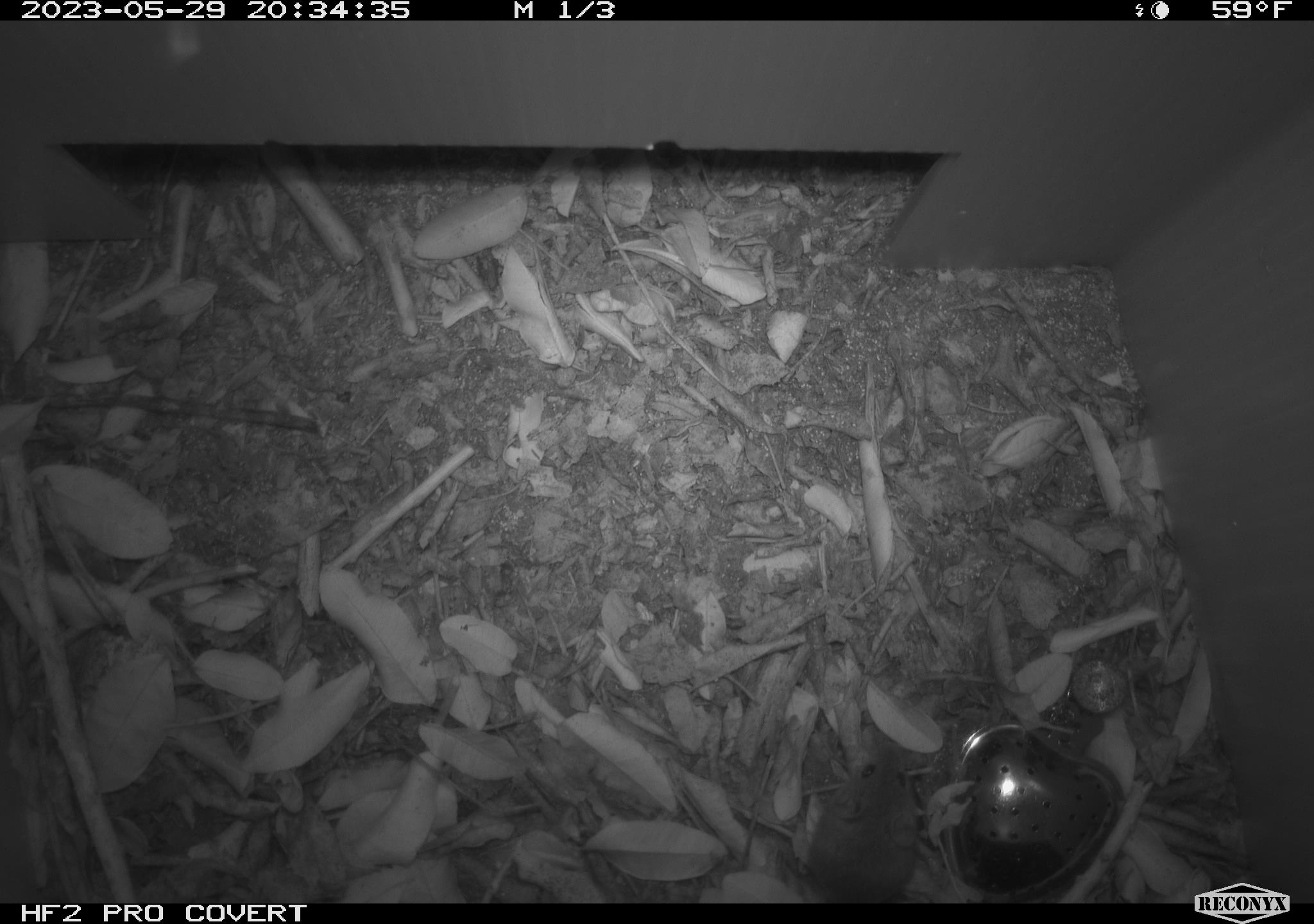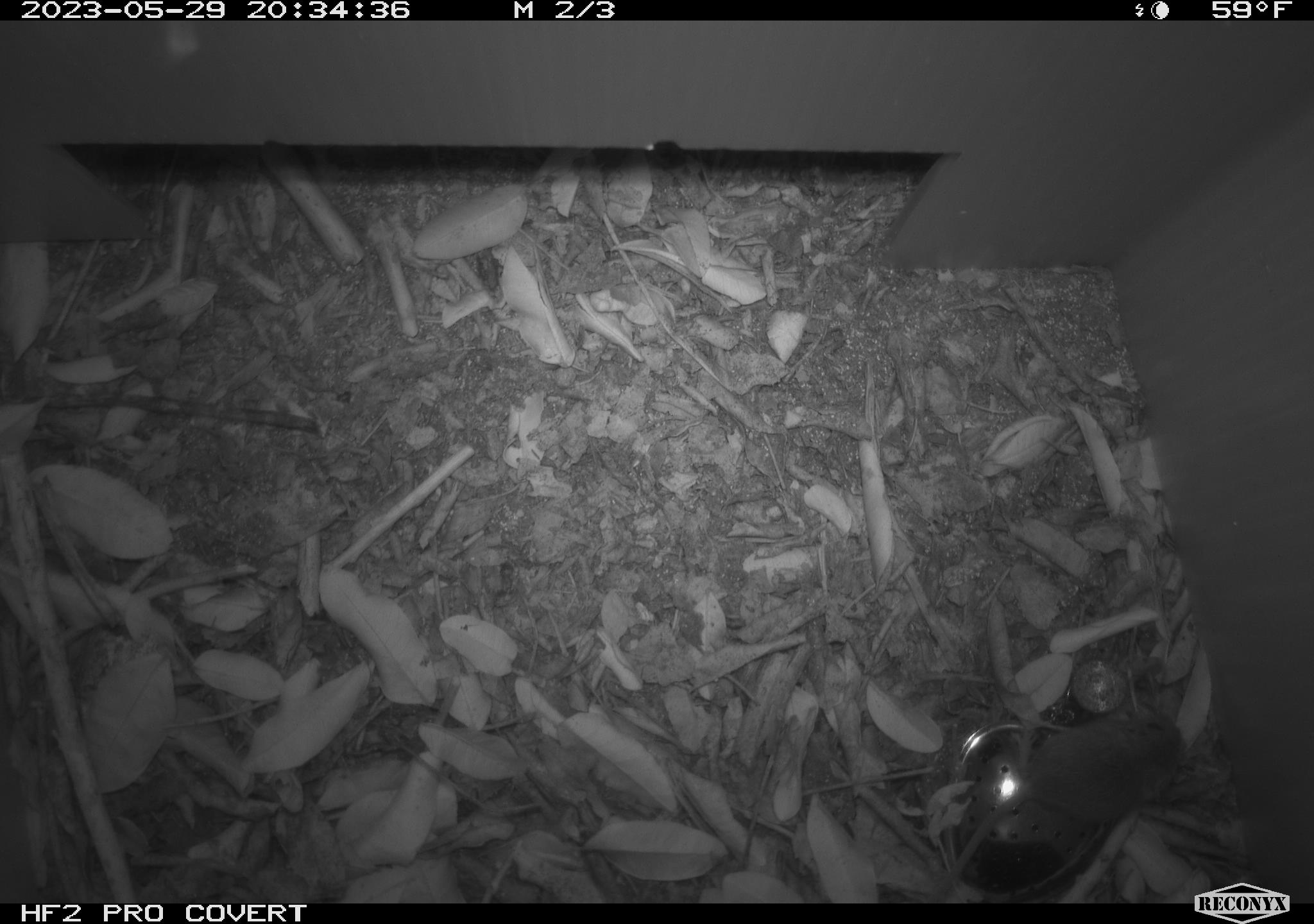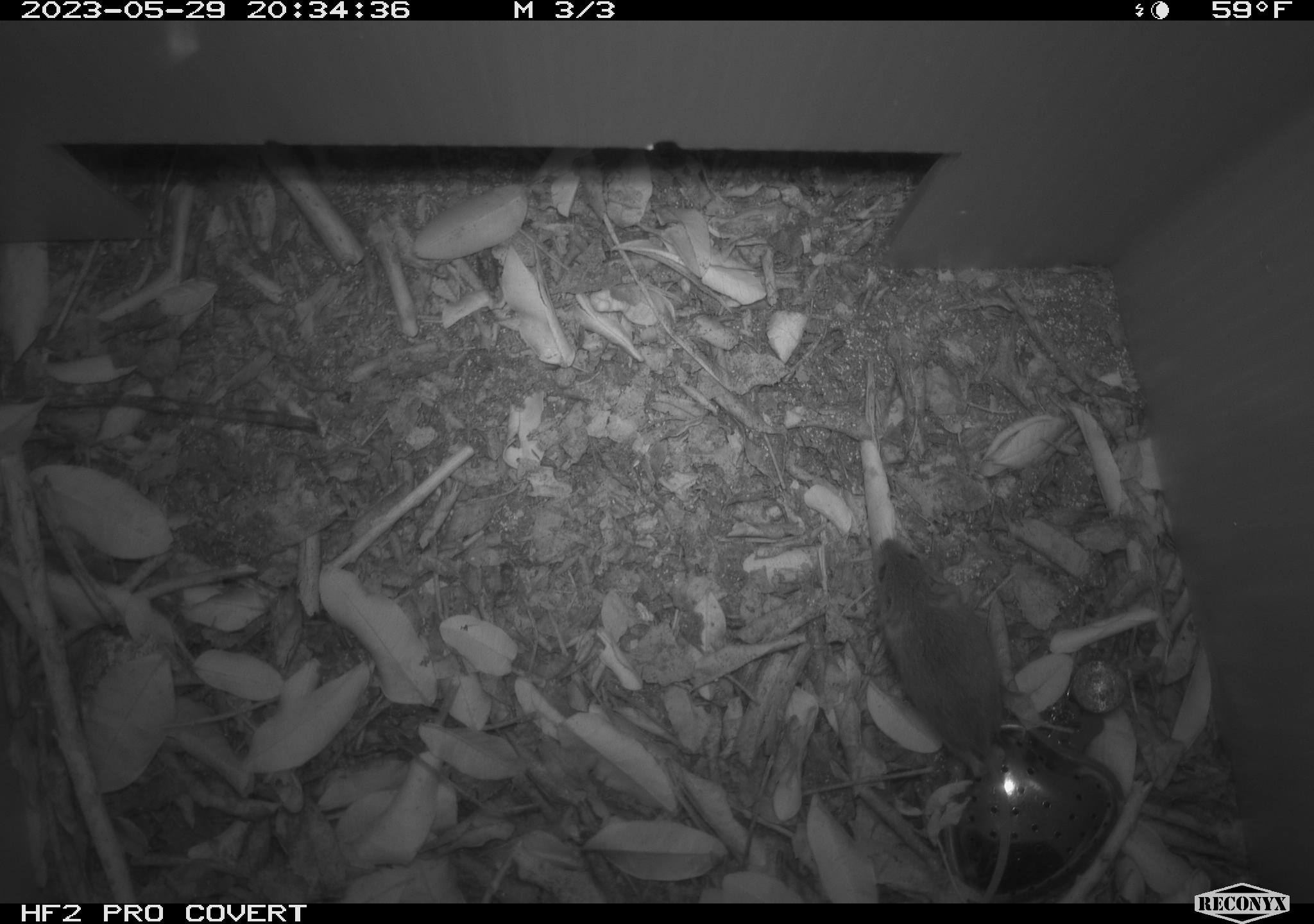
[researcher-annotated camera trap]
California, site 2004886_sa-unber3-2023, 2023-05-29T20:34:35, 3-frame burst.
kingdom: Animalia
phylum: Chordata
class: Mammalia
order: Rodentia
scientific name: Rodentia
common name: mouse species